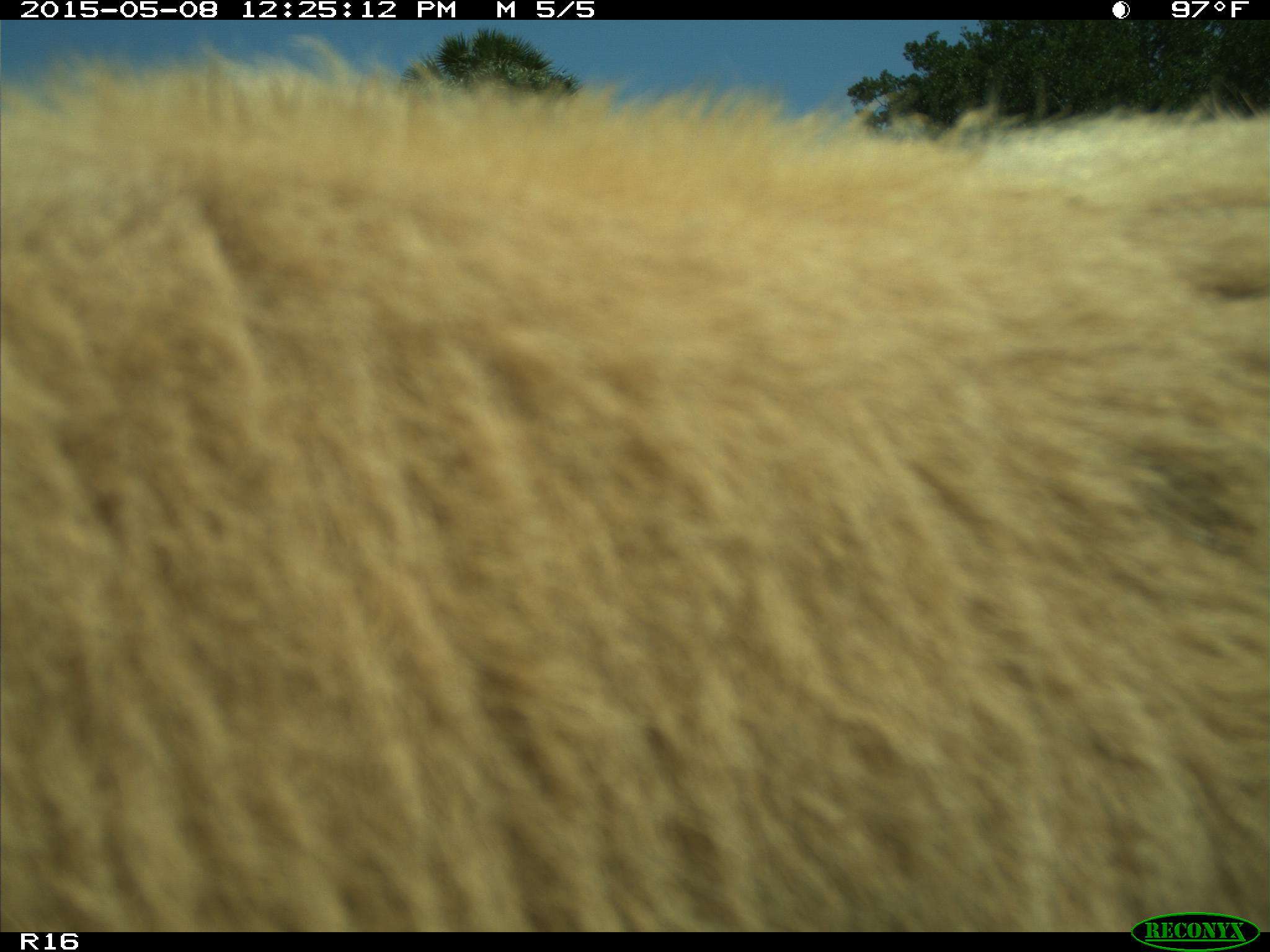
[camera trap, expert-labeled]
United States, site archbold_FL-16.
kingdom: Animalia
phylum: Chordata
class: Mammalia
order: Artiodactyla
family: Bovidae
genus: Bos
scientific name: Bos taurus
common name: domestic cow